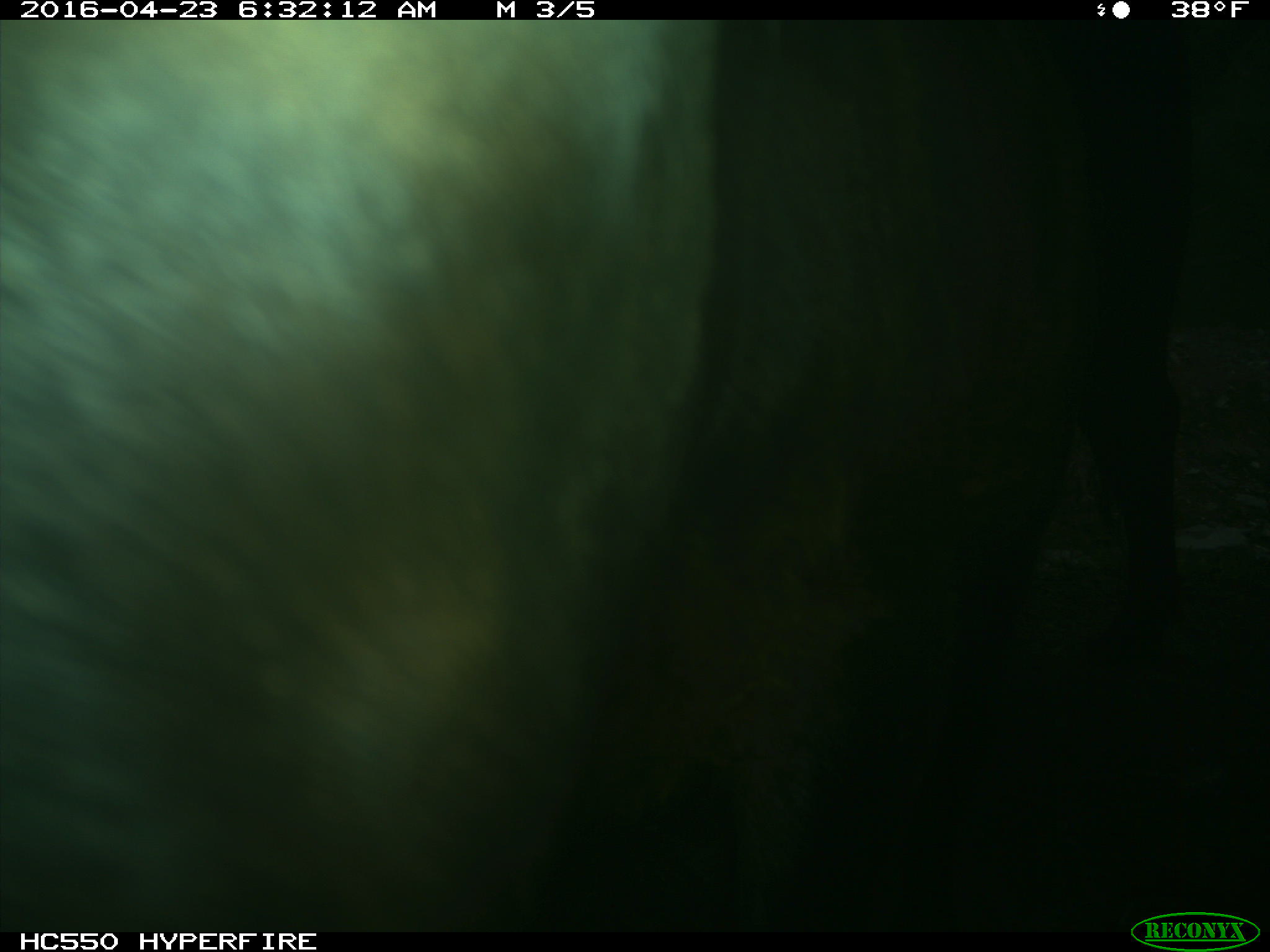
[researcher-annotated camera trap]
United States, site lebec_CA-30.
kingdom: Animalia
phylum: Chordata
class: Mammalia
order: Artiodactyla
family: Bovidae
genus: Bos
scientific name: Bos taurus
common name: domestic cow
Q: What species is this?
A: Bos taurus (domestic cow).